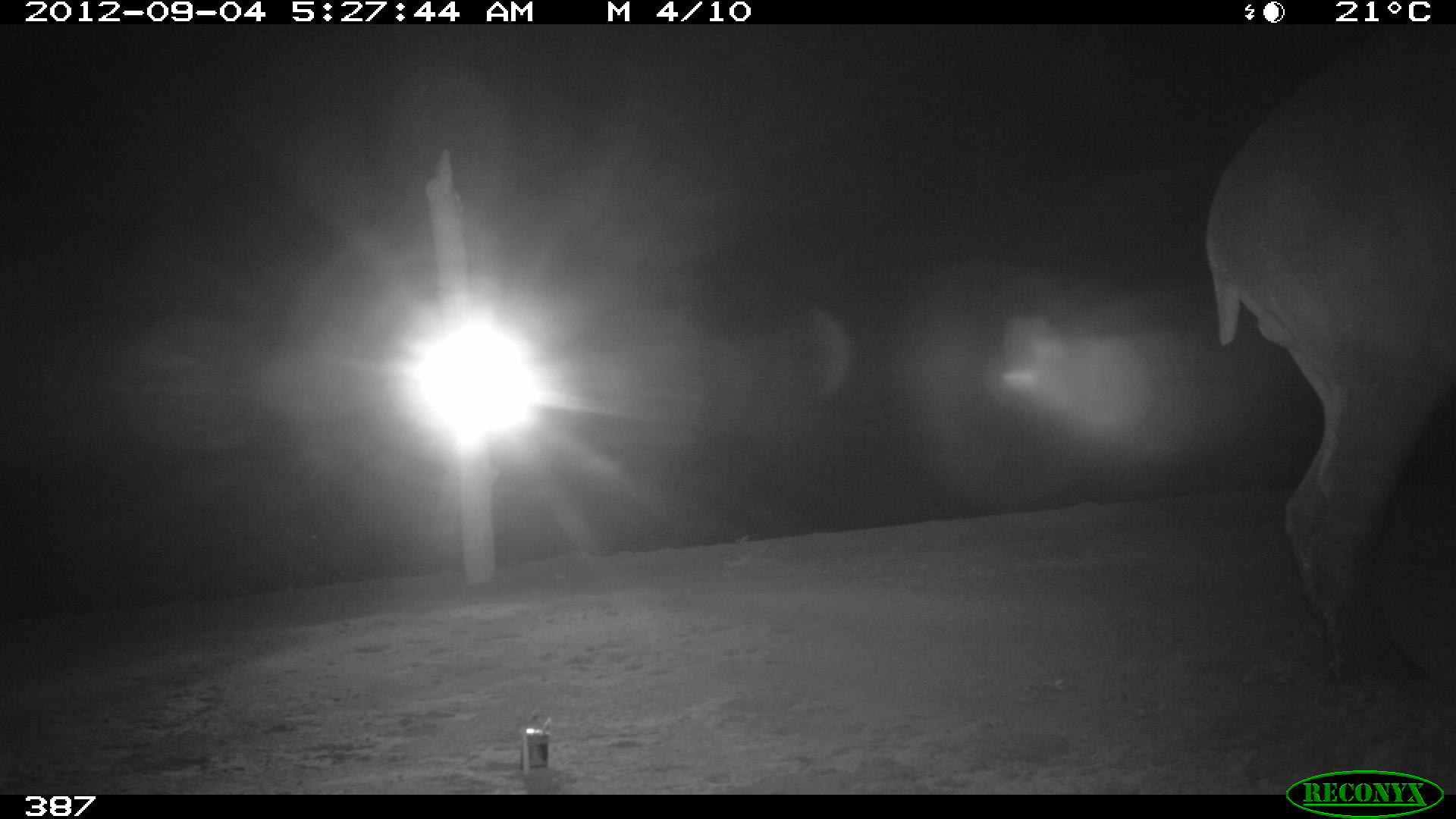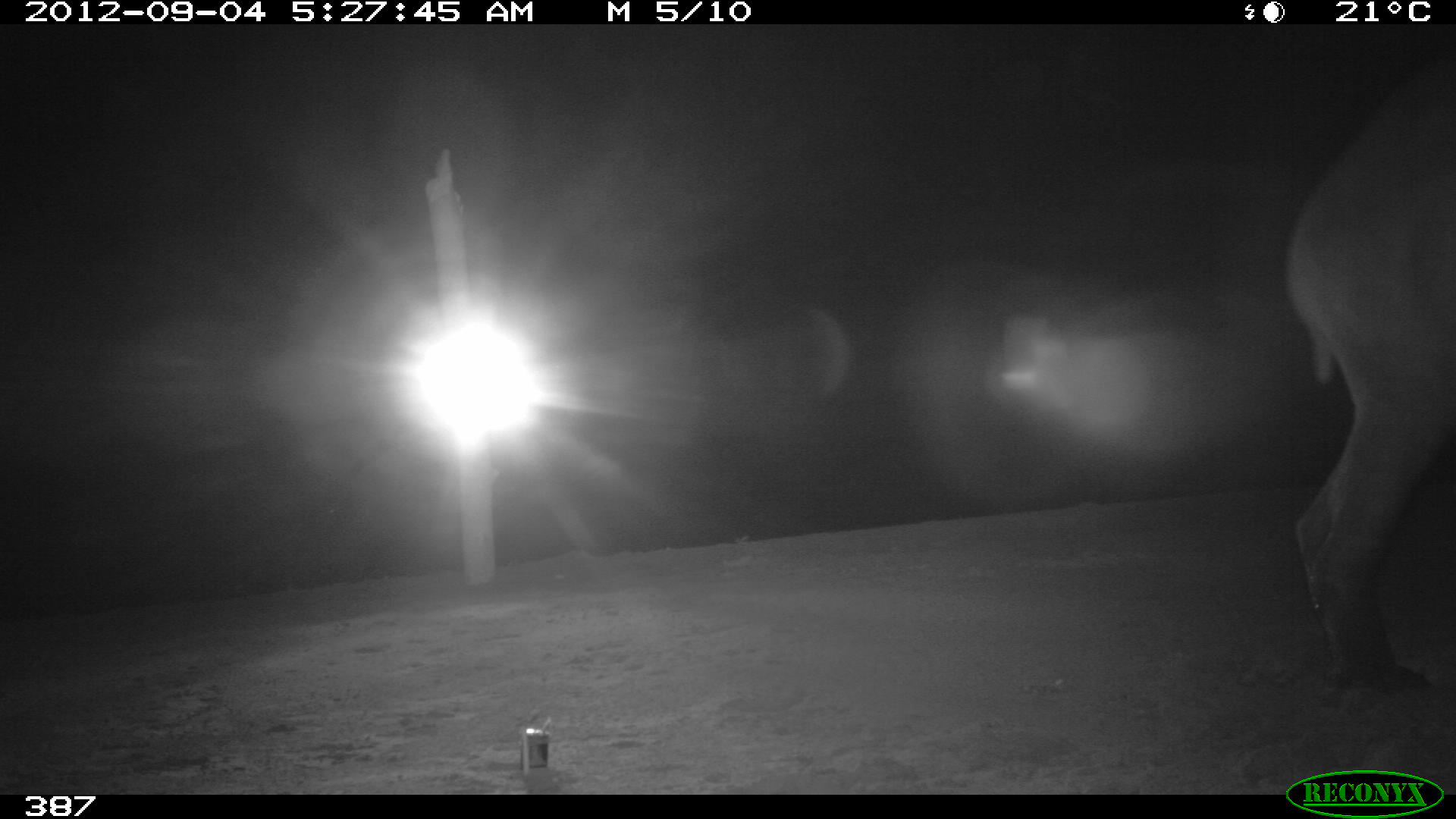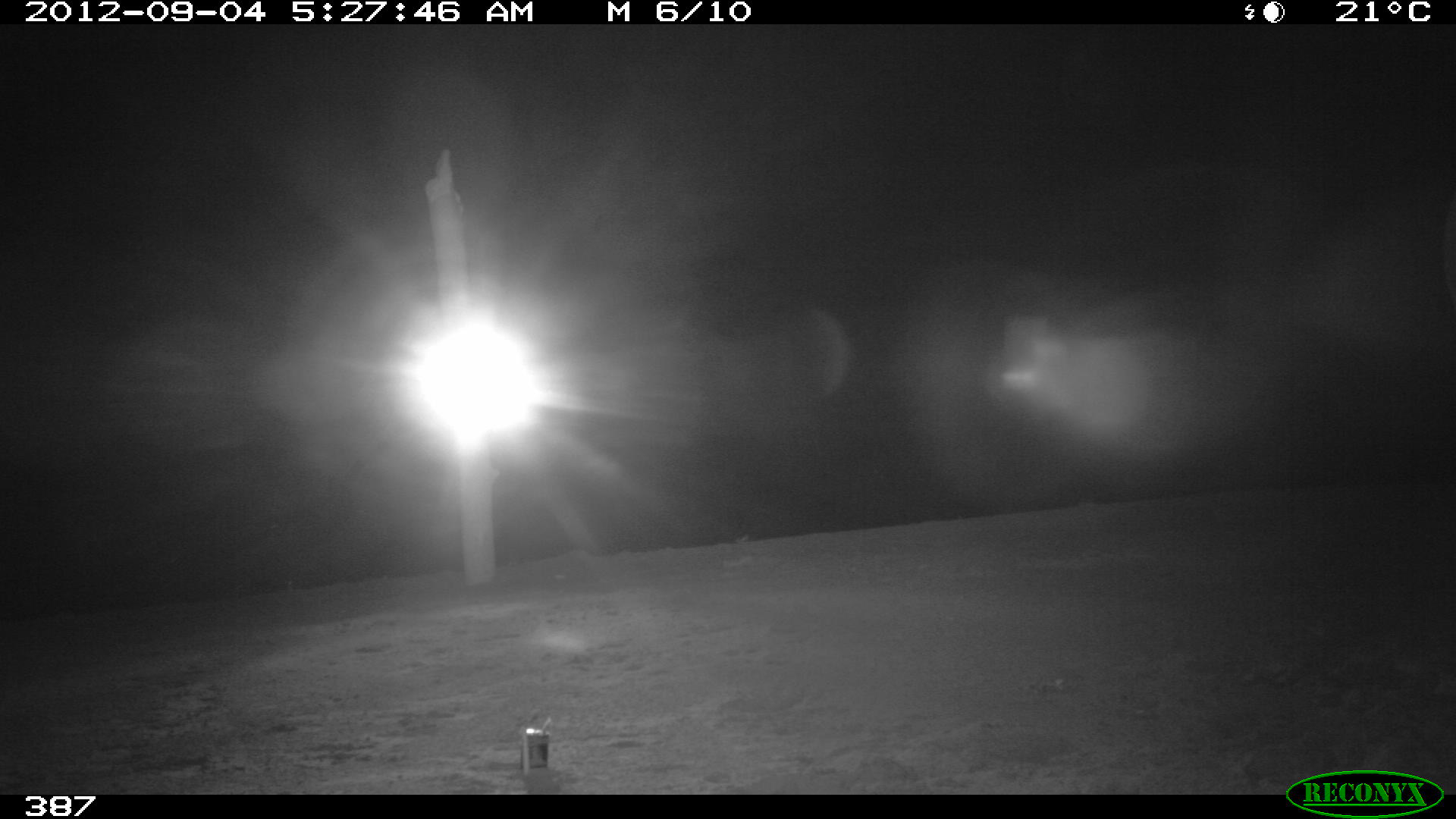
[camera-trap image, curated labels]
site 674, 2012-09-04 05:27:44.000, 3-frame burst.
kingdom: Animalia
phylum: Chordata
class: Mammalia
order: Perissodactyla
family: Tapiridae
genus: Tapirus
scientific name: Tapirus terrestris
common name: south american tapir